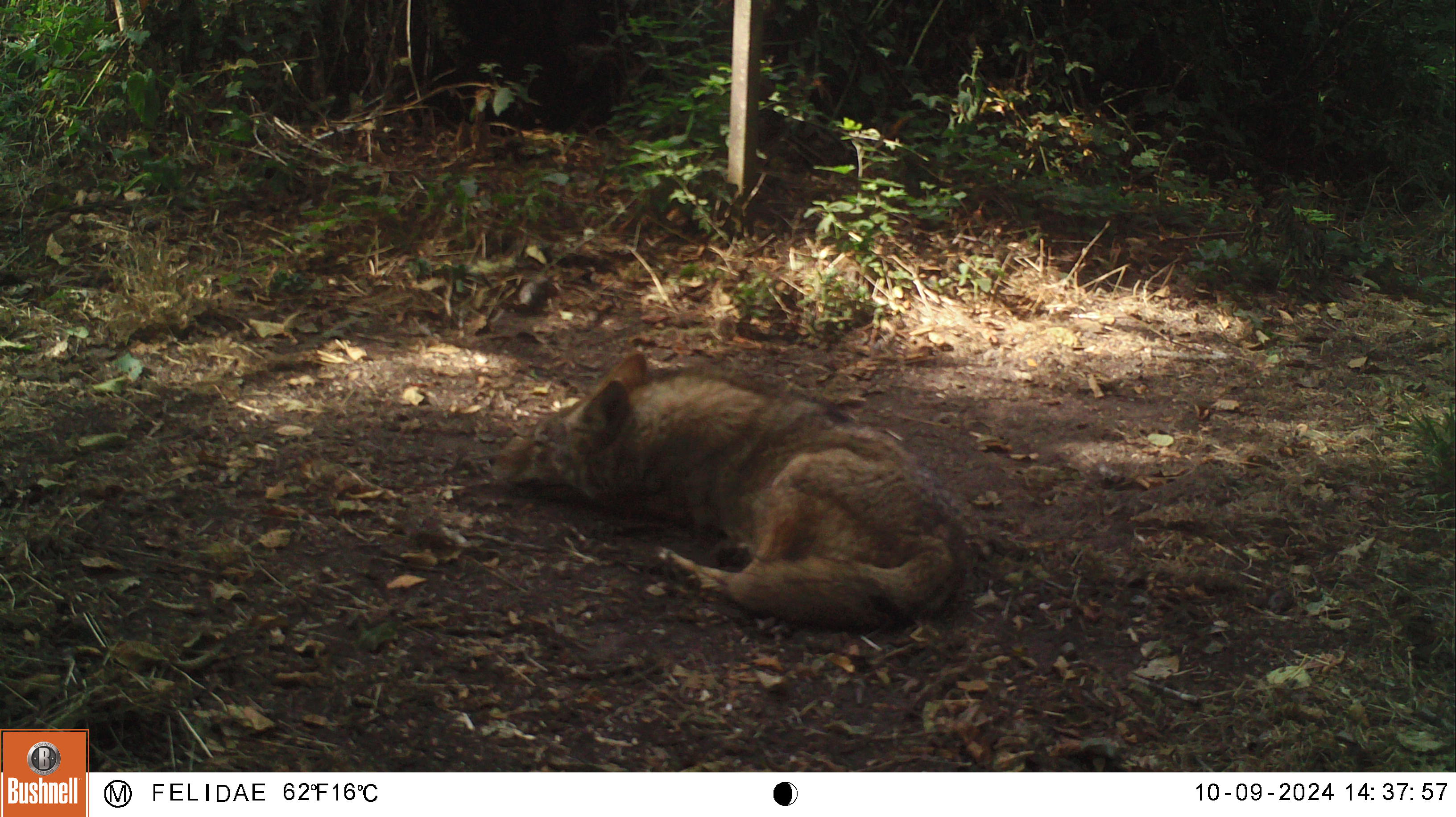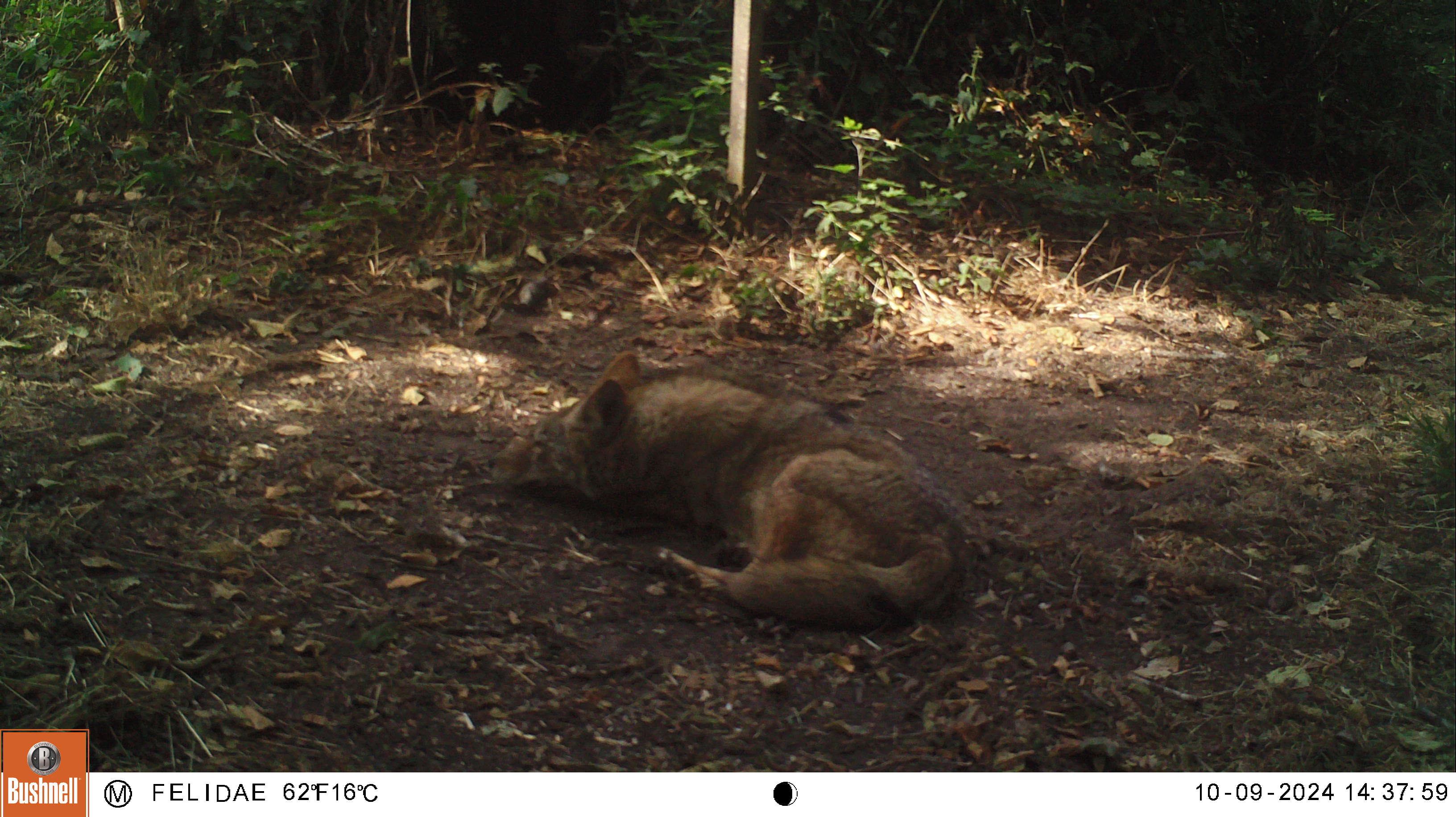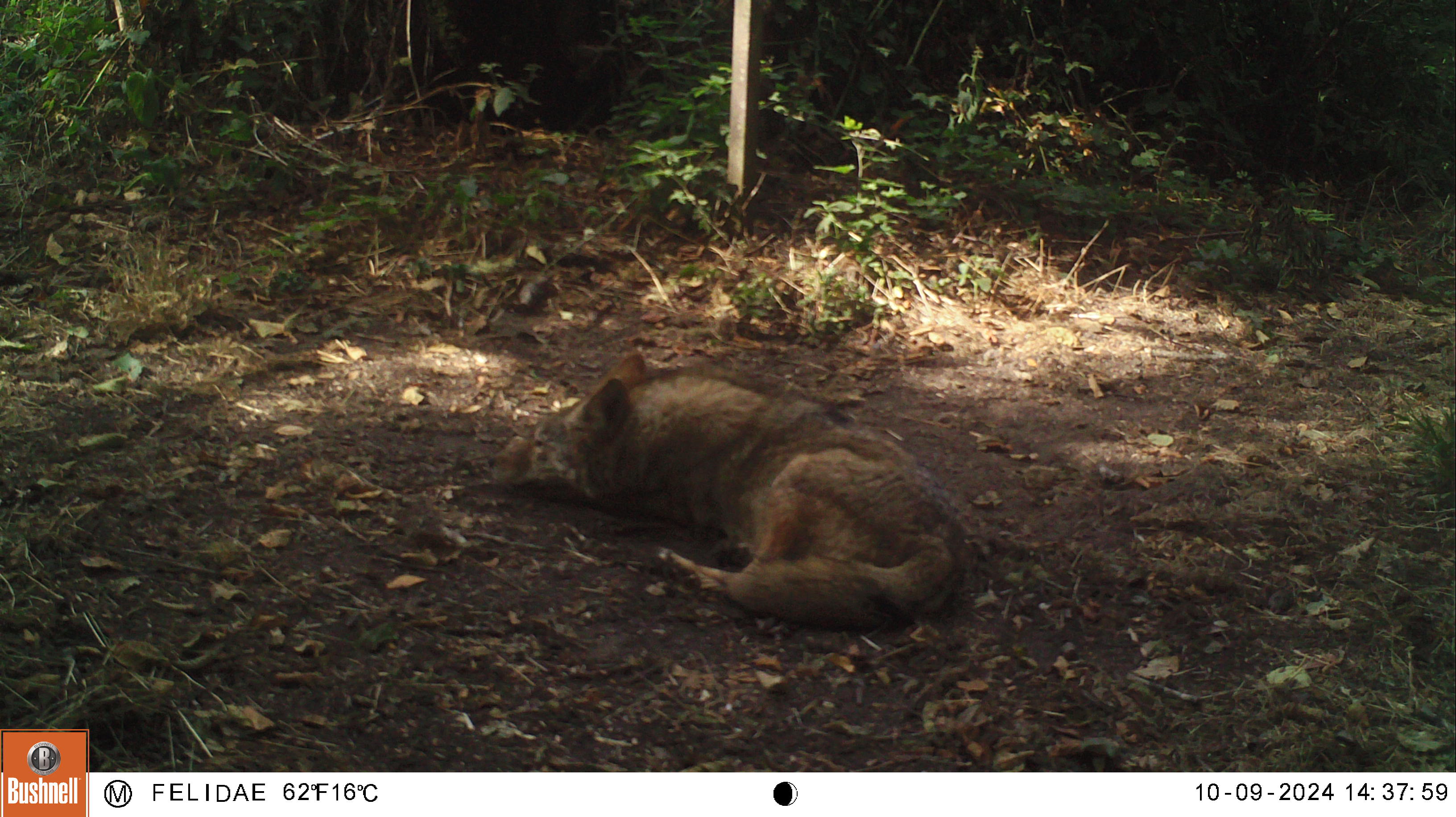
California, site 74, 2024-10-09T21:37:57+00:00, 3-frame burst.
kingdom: Animalia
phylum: Chordata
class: Mammalia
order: Carnivora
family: Canidae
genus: Canis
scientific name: Canis latrans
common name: coyote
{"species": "coyote (Canis latrans)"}